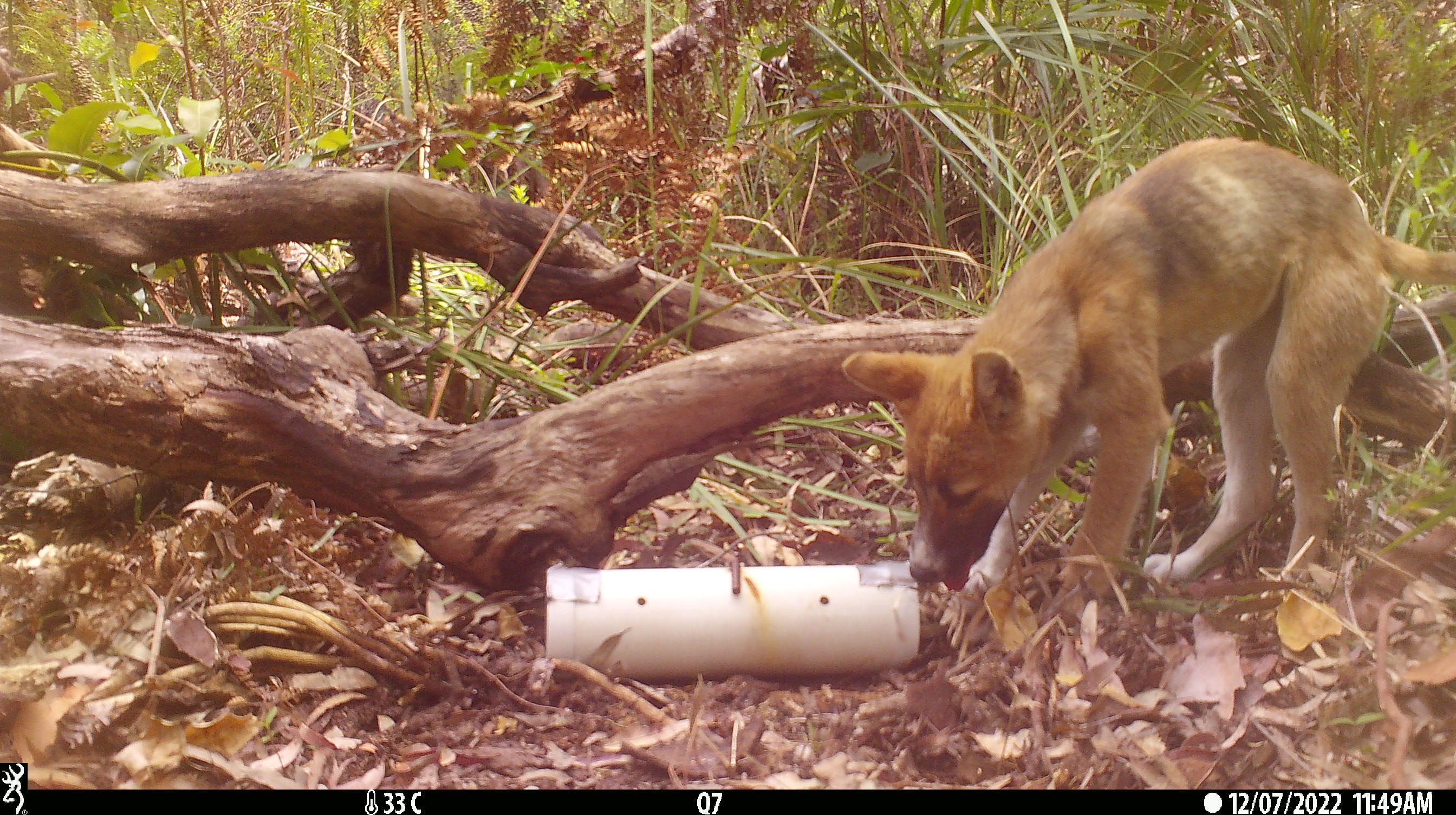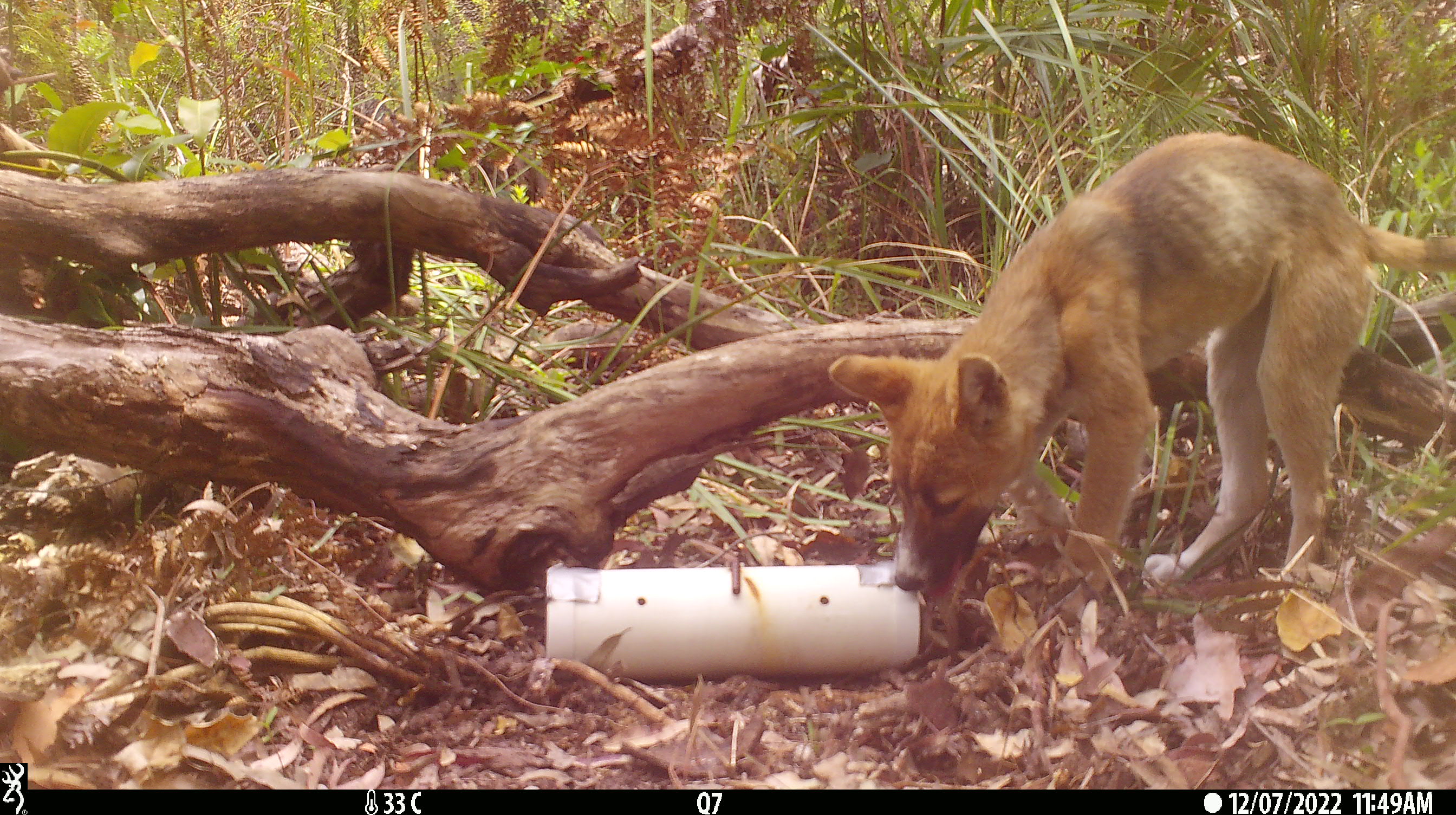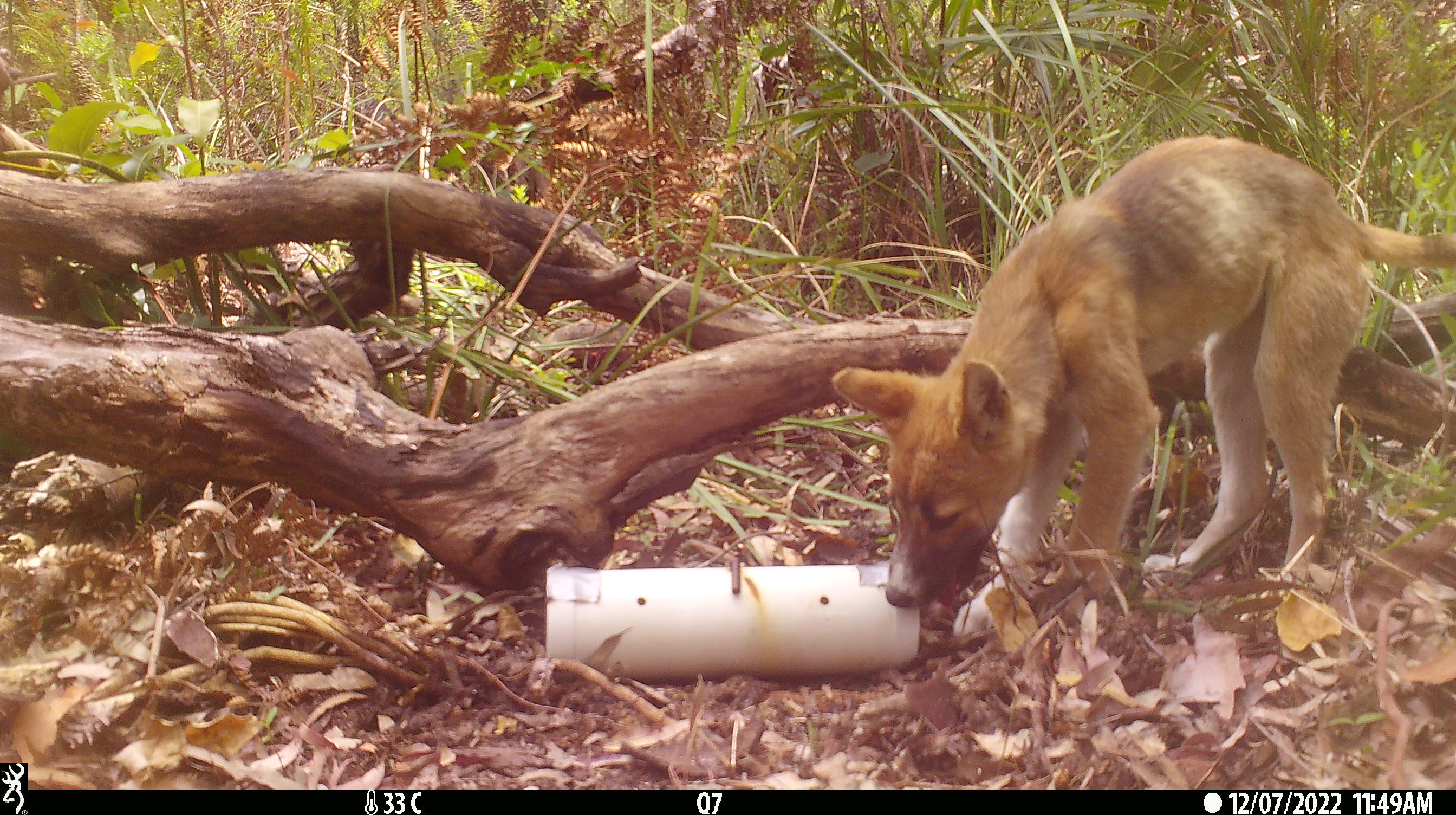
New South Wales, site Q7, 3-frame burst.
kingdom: Animalia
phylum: Chordata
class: Mammalia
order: Carnivora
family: Canidae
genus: Canis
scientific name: Canis familiaris dingo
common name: dingo